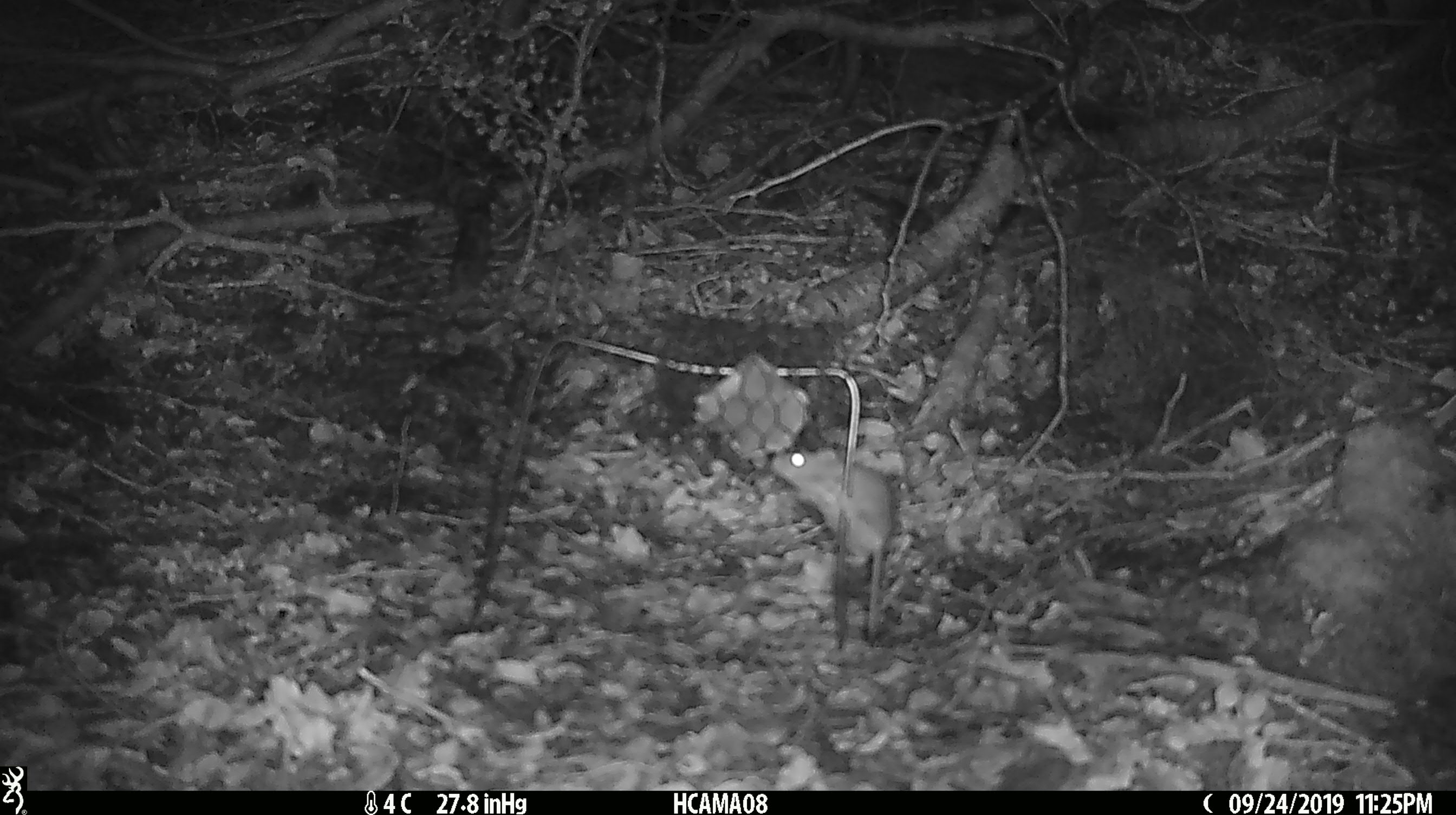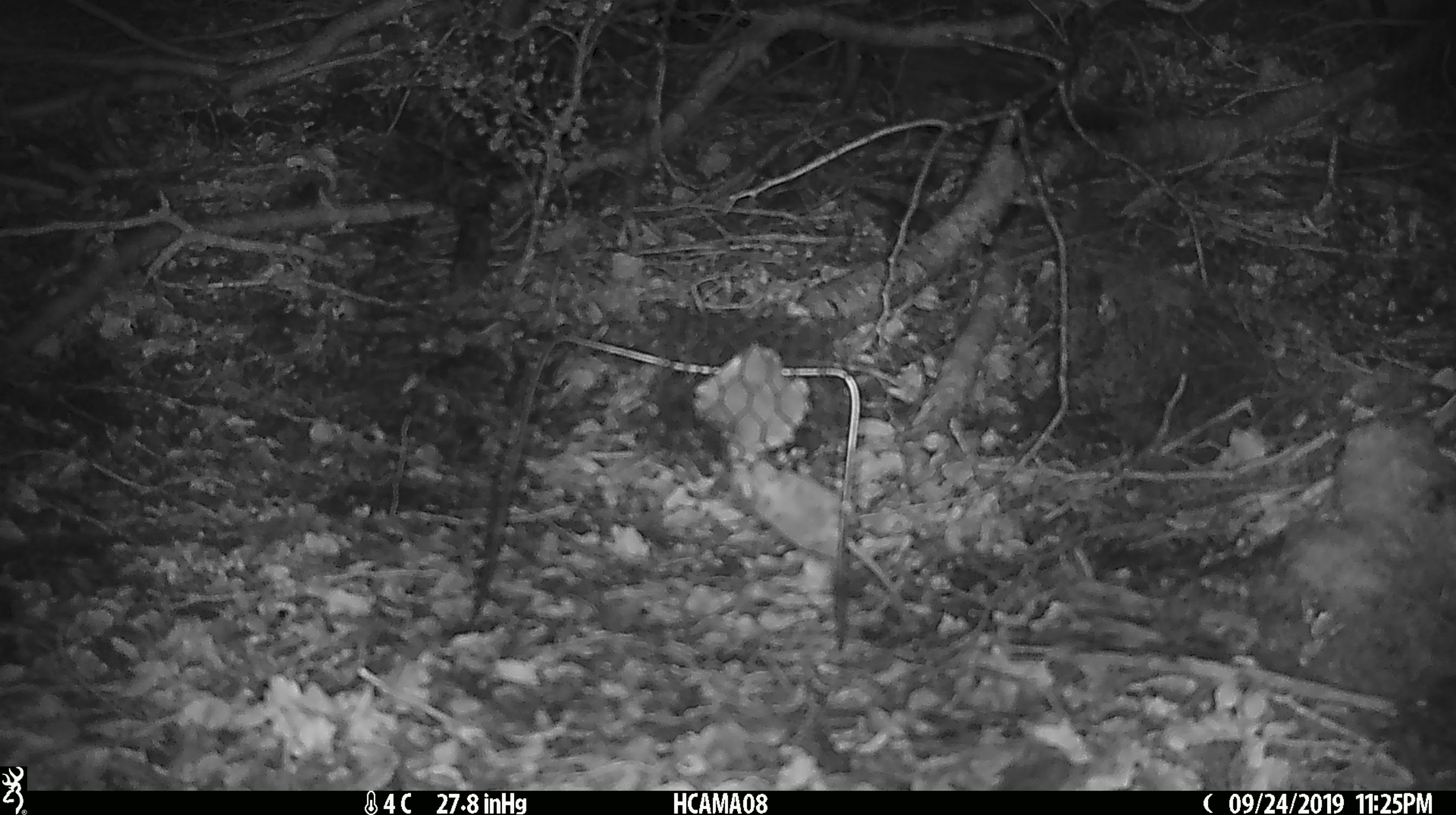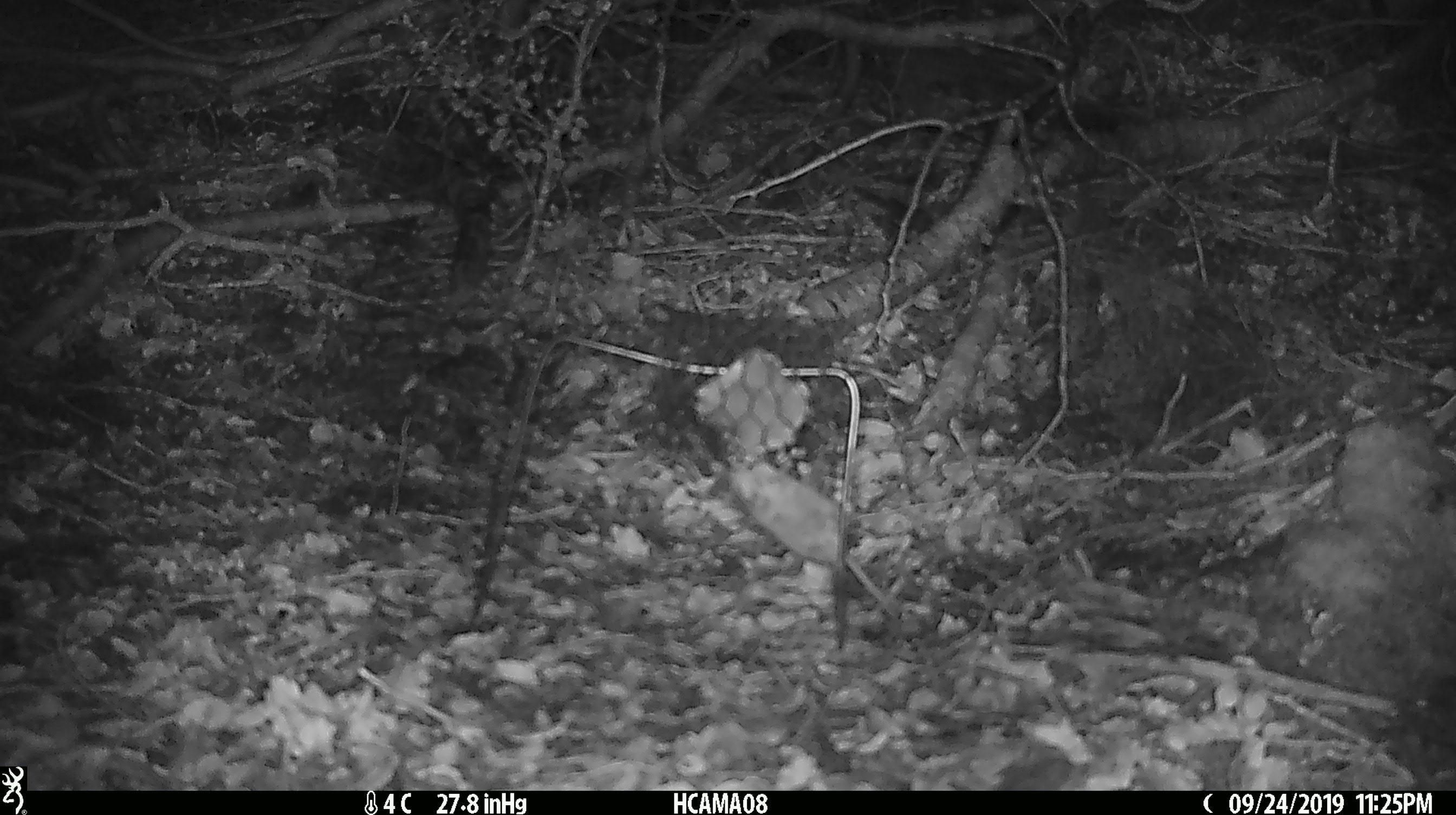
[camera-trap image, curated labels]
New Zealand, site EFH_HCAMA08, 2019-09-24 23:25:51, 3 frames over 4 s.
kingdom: Animalia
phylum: Chordata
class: Mammalia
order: Rodentia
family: Muridae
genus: Mus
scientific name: Mus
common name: mouse